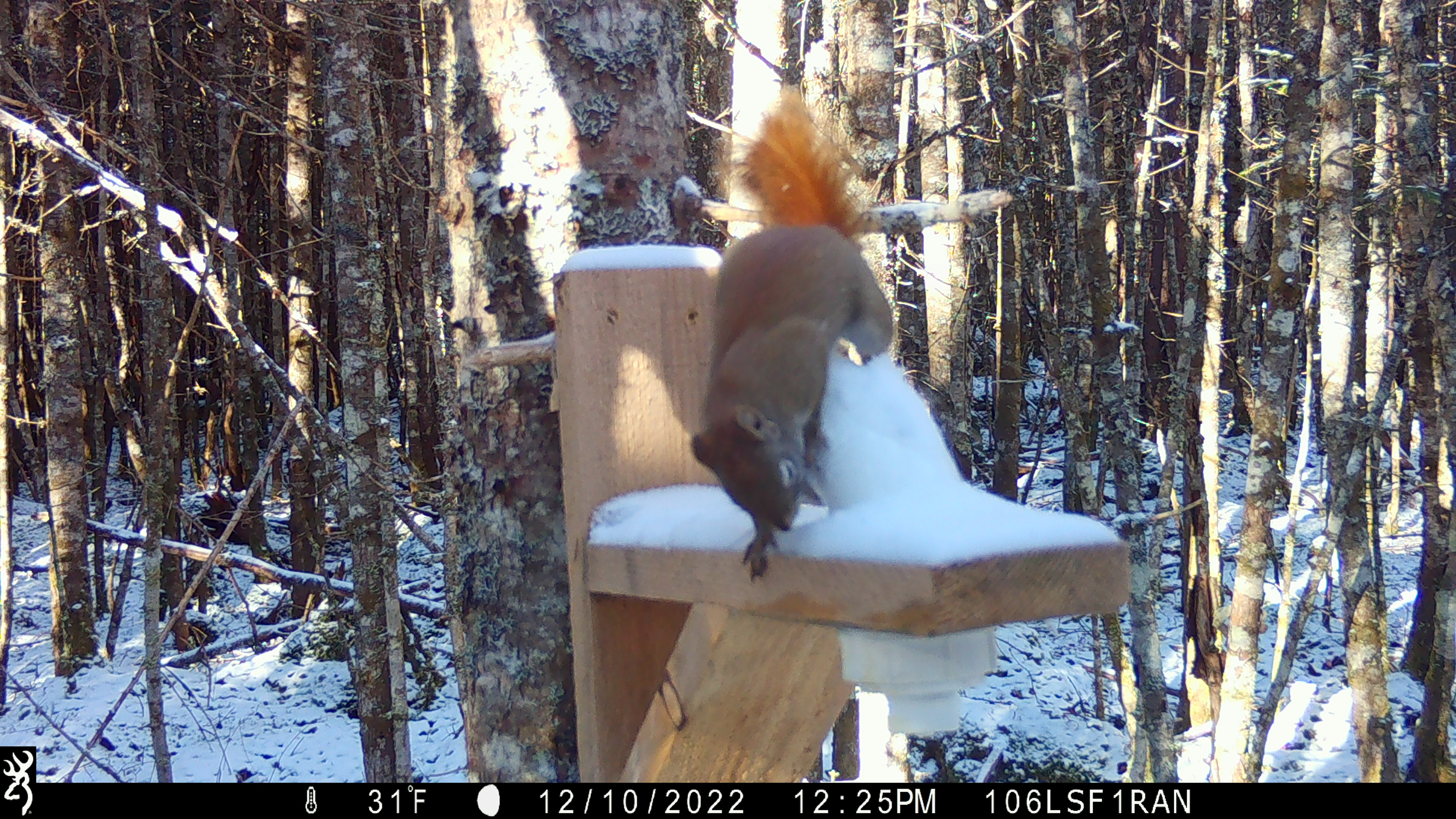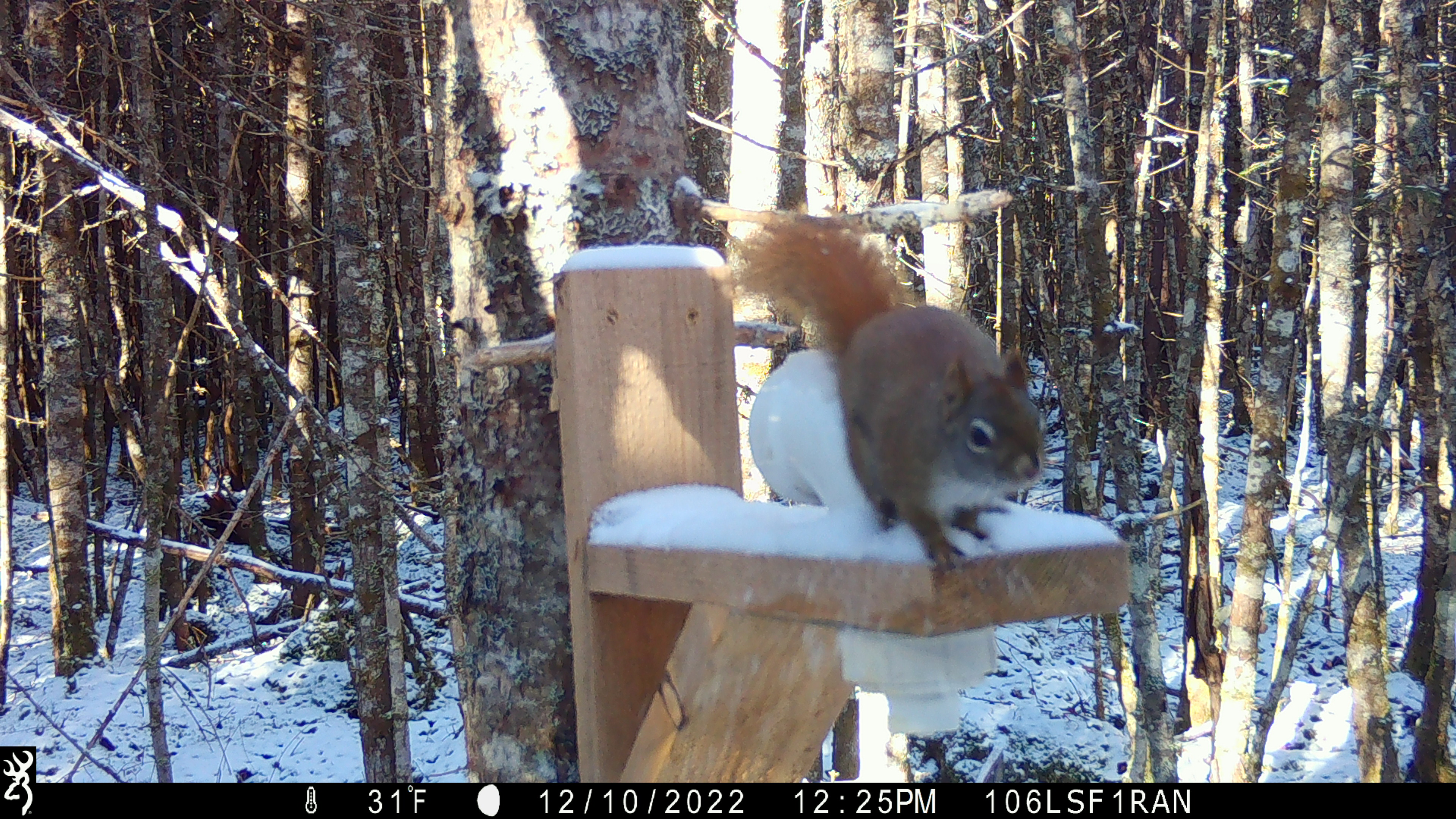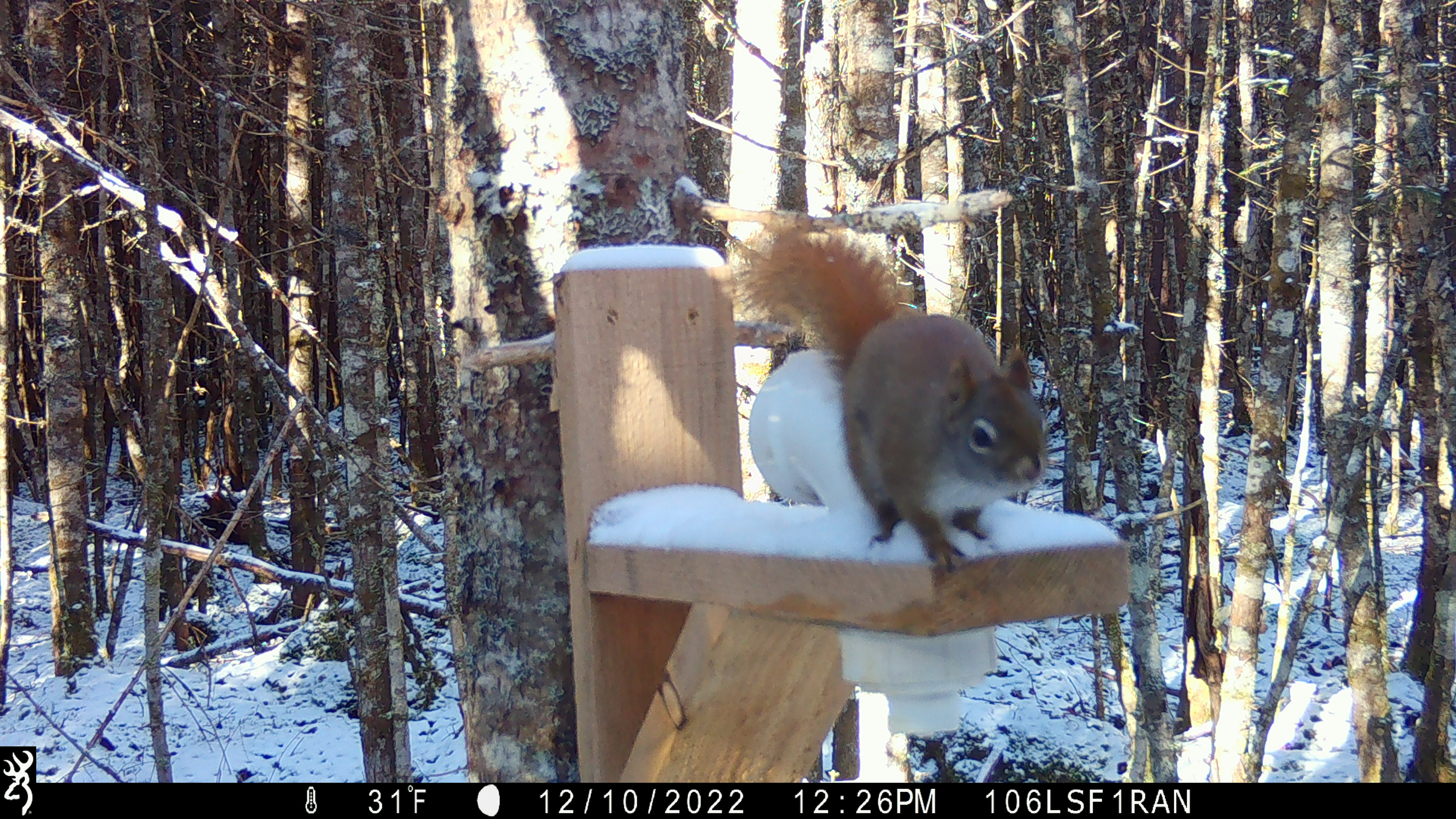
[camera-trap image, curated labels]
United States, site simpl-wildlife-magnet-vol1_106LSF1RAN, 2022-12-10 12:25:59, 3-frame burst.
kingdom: Animalia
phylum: Chordata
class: Mammalia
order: Rodentia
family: Sciuridae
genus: Tamiasciurus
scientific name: Tamiasciurus hudsonicus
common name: red squirrel